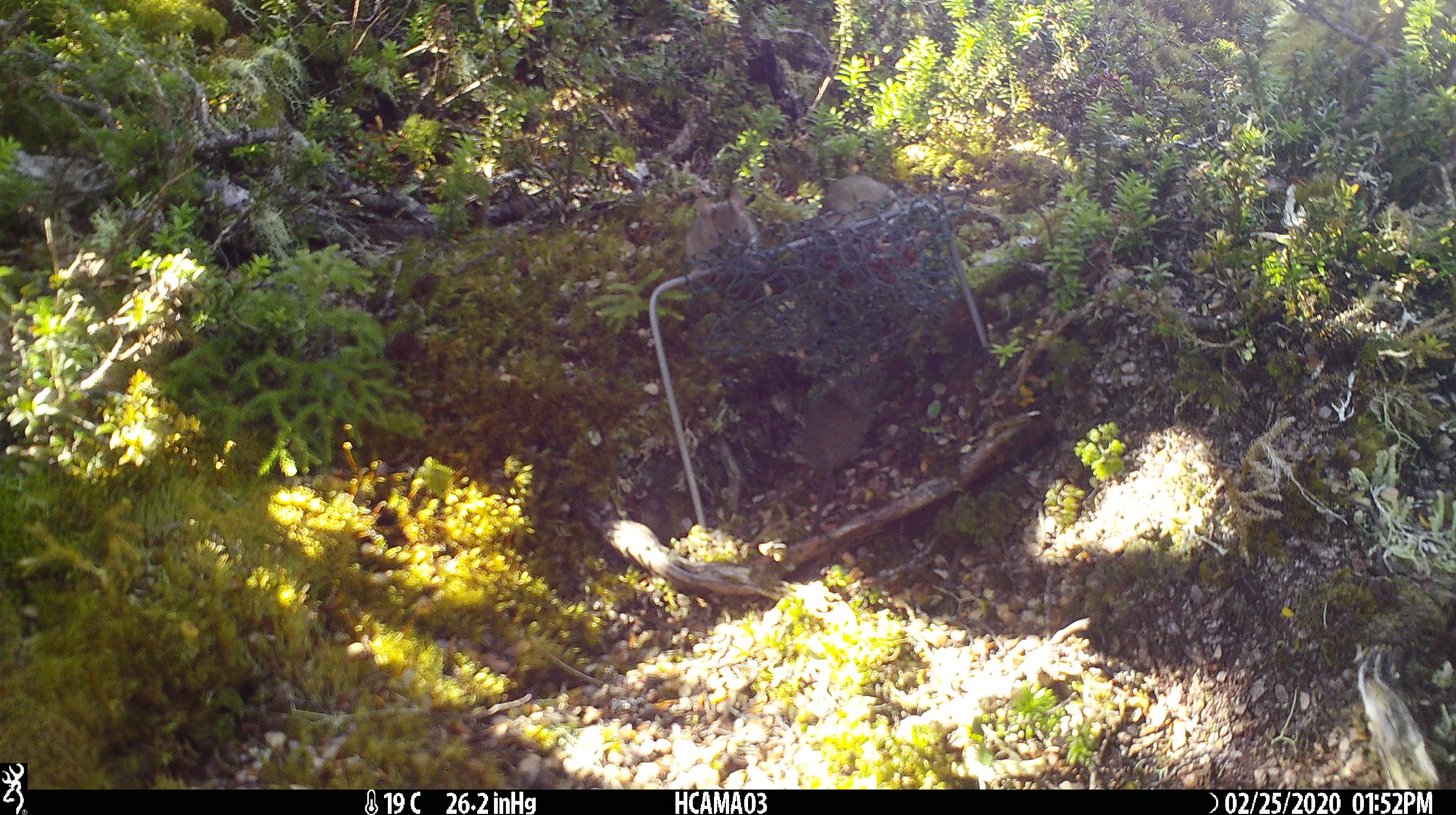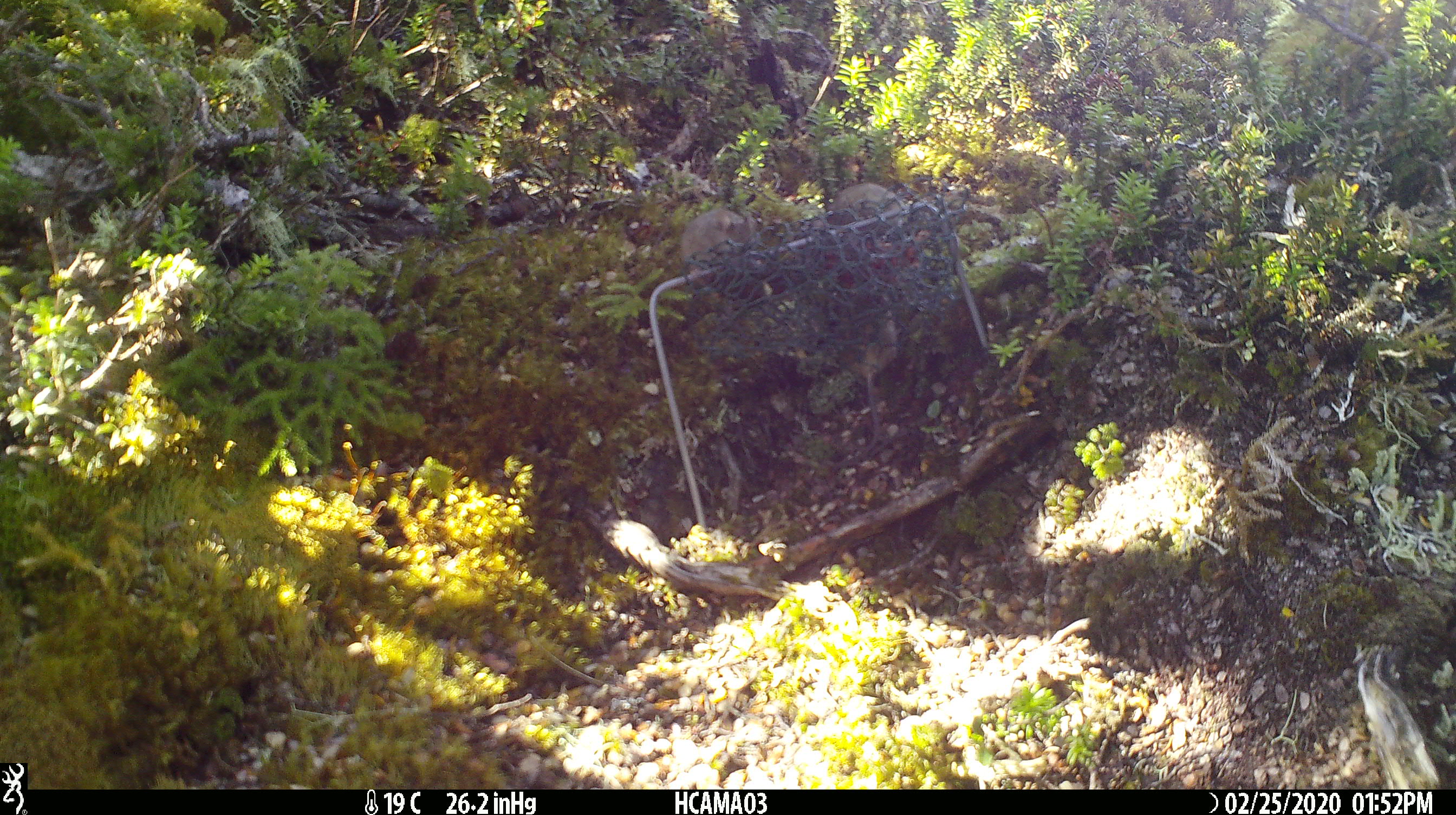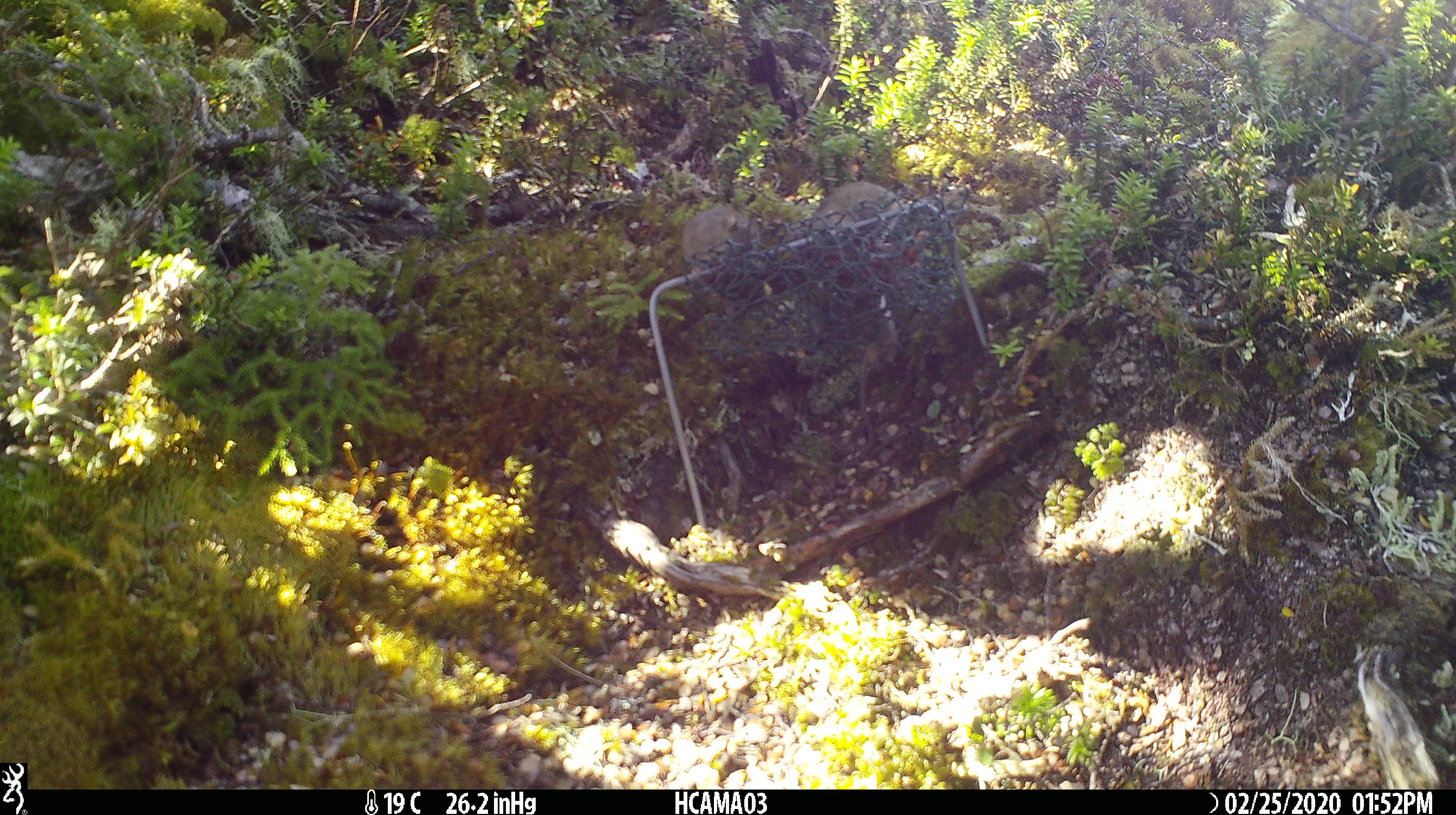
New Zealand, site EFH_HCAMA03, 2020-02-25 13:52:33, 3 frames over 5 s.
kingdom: Animalia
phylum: Chordata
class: Mammalia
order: Rodentia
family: Muridae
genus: Mus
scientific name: Mus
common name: mouse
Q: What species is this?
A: Mouse (Mus).